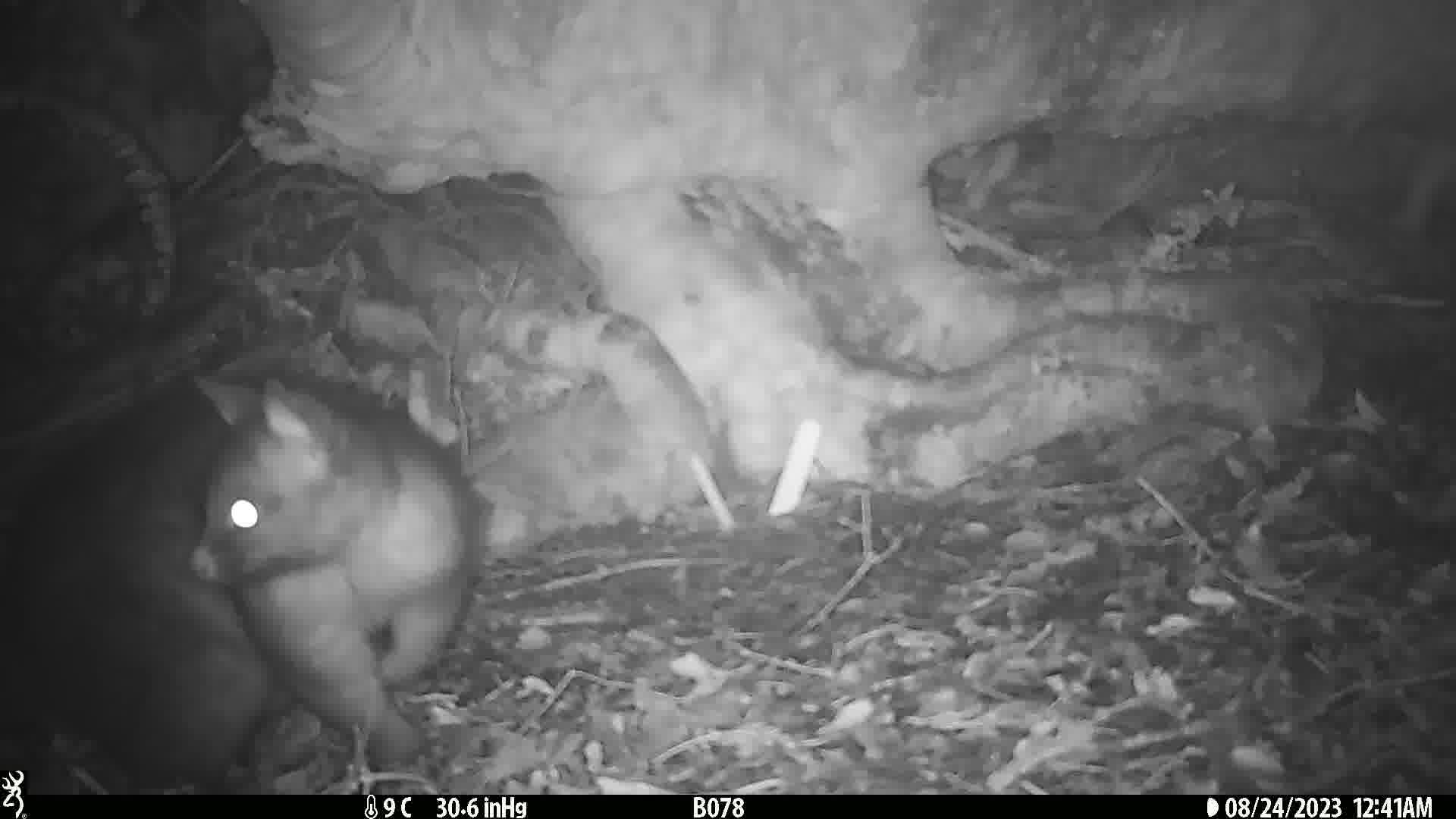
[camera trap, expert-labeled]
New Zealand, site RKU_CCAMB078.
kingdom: Animalia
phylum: Chordata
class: Mammalia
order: Diprotodontia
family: Phalangeridae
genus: Trichosurus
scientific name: Trichosurus vulpecula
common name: common brushtail possum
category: possum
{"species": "possum (common brushtail possum) (Trichosurus vulpecula)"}